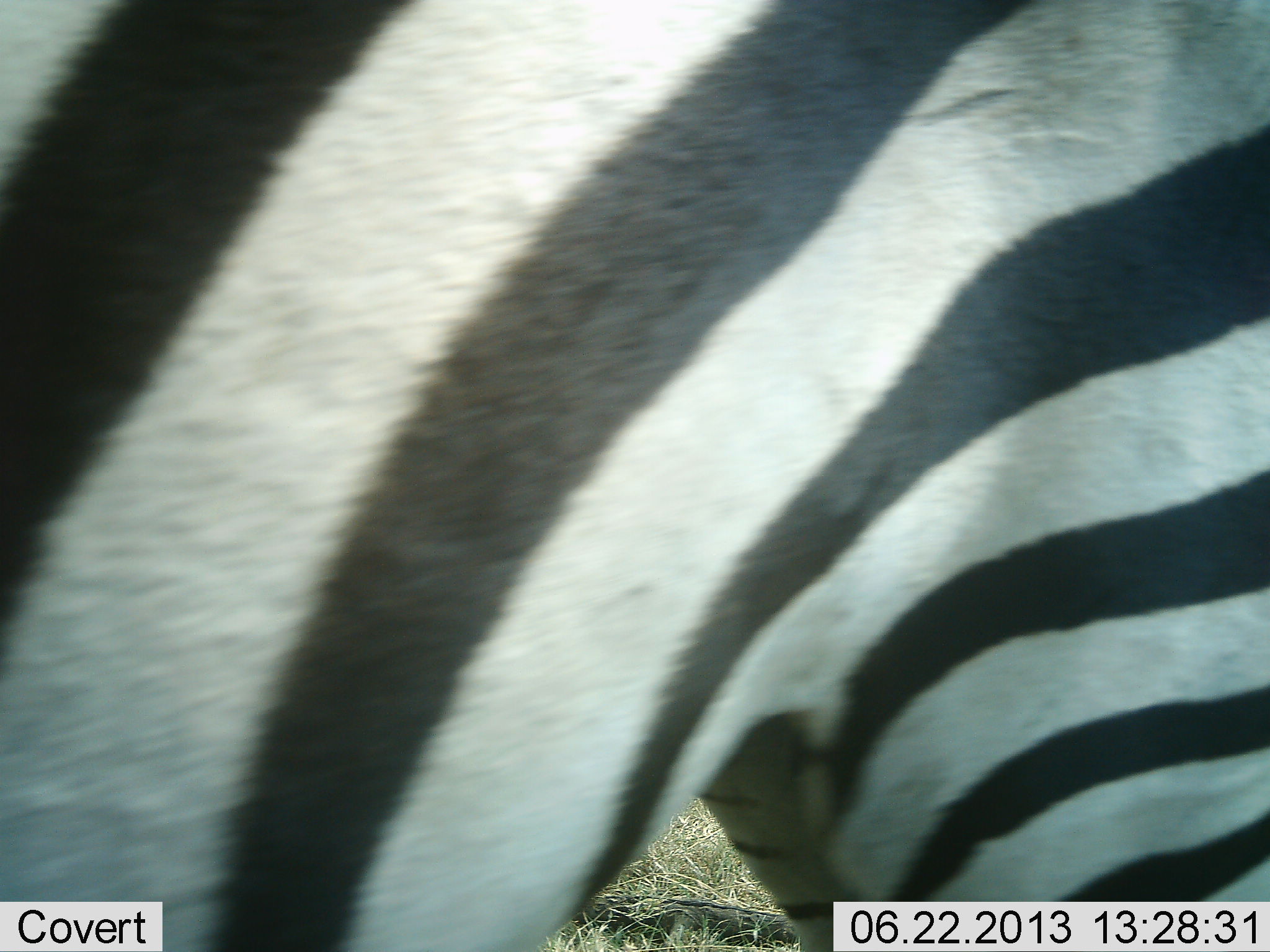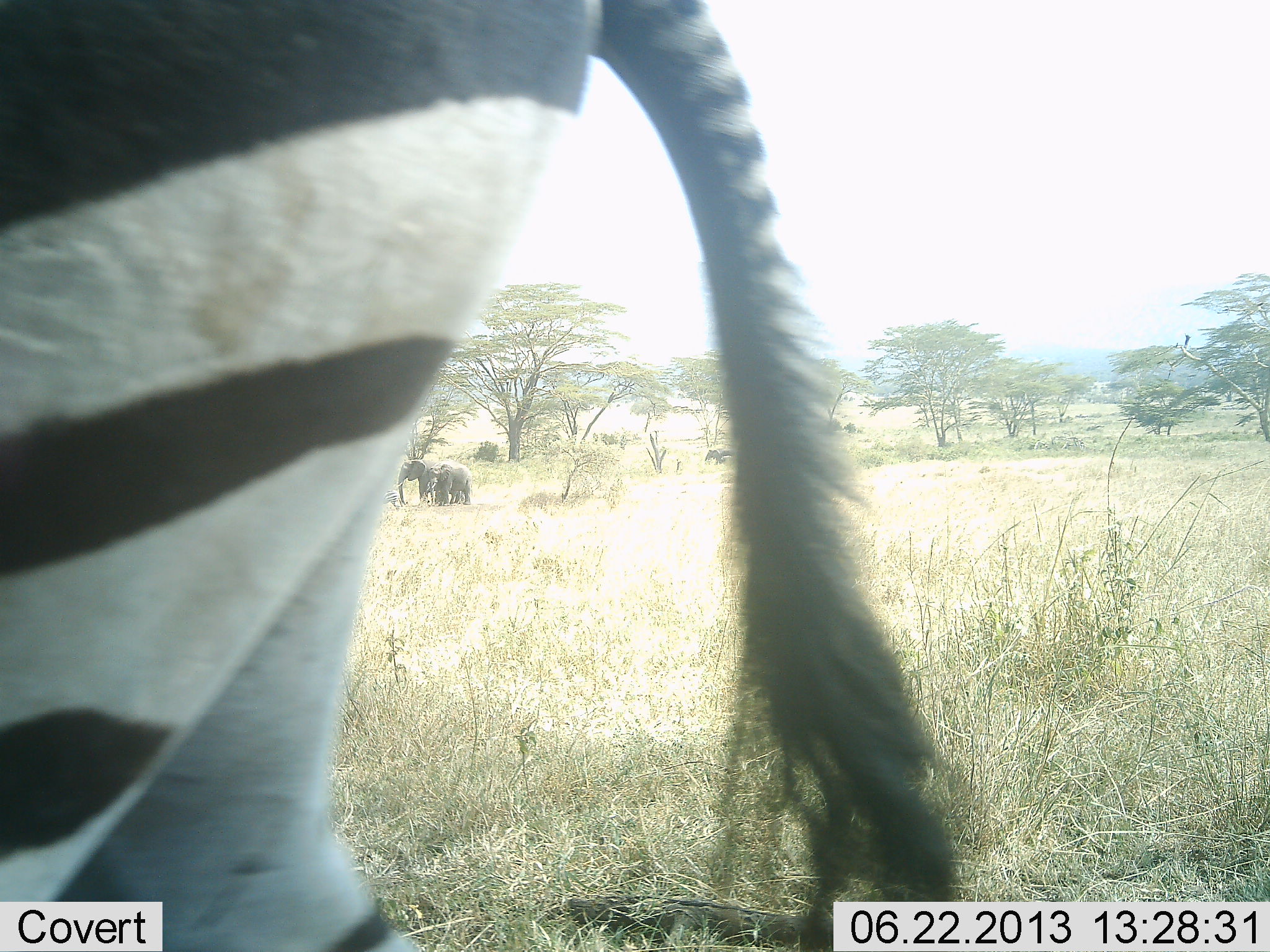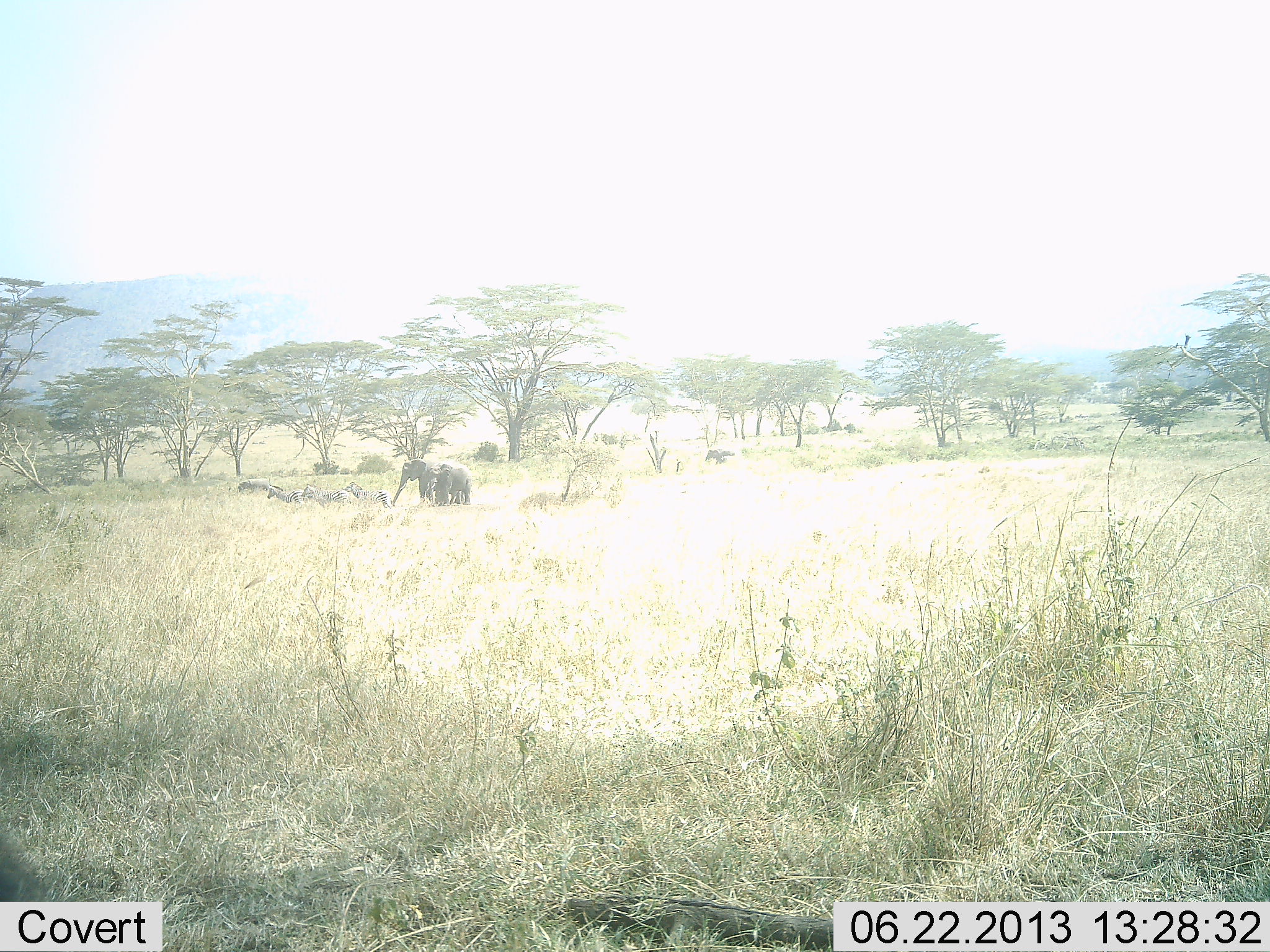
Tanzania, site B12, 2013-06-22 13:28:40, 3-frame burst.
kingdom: Animalia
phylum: Chordata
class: Mammalia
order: Proboscidea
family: Elephantidae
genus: Loxodonta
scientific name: Loxodonta africana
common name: african bush elephant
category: elephant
Elephant (african bush elephant) (Loxodonta africana), count 2. Behavior (volunteer vote fractions): standing 90%, resting 0%, moving 0%, interacting 10%. Young present (vote fraction): 0%. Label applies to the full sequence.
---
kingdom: Animalia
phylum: Chordata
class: Mammalia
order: Perissodactyla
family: Equidae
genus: Equus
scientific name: Equus quagga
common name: plains zebra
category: zebra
Zebra (plains zebra) (Equus quagga), count 1. Behavior (volunteer vote fractions): standing 29%, resting 4%, moving 88%, interacting 0%. Young present (vote fraction): 0%. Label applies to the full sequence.